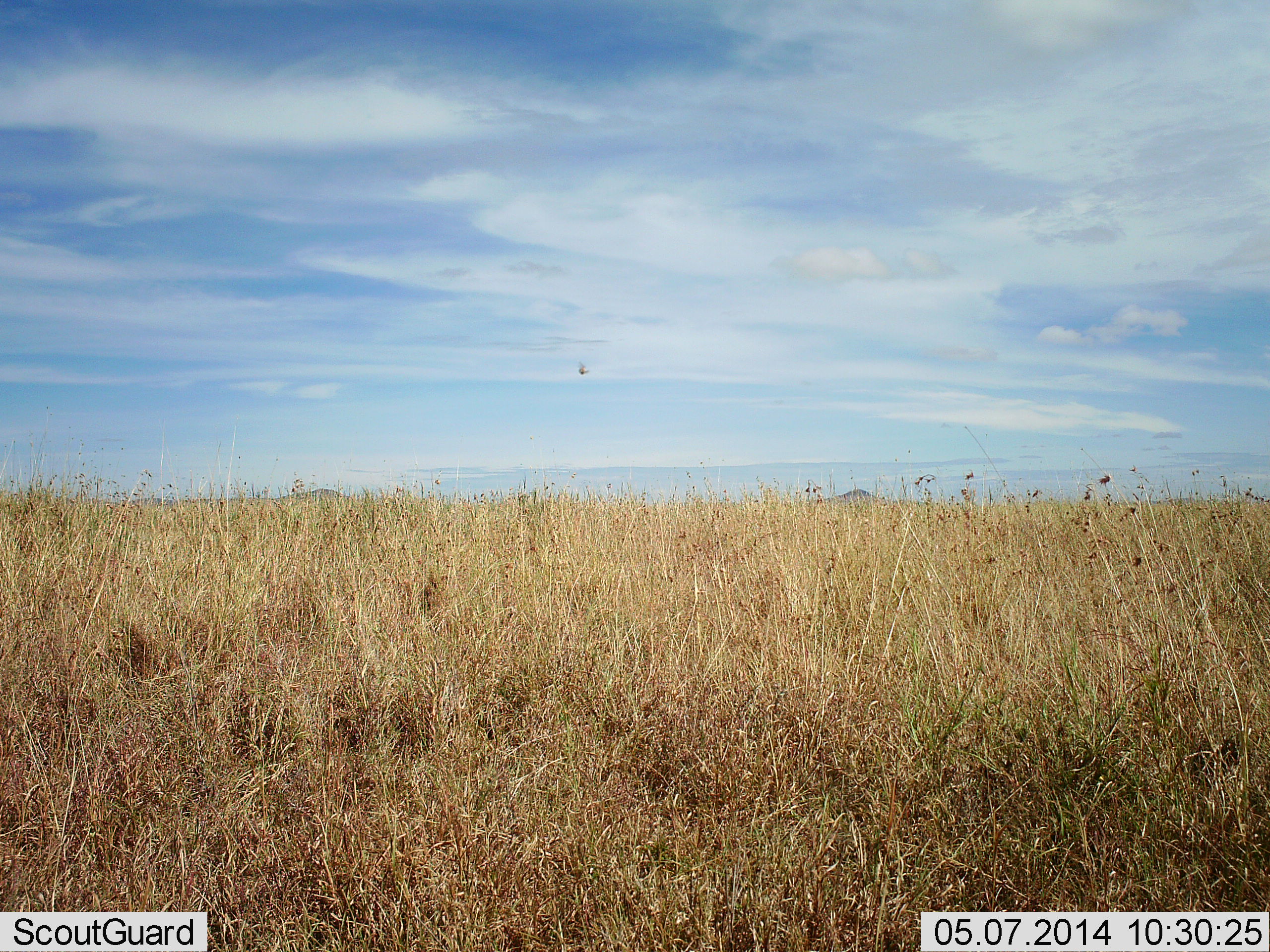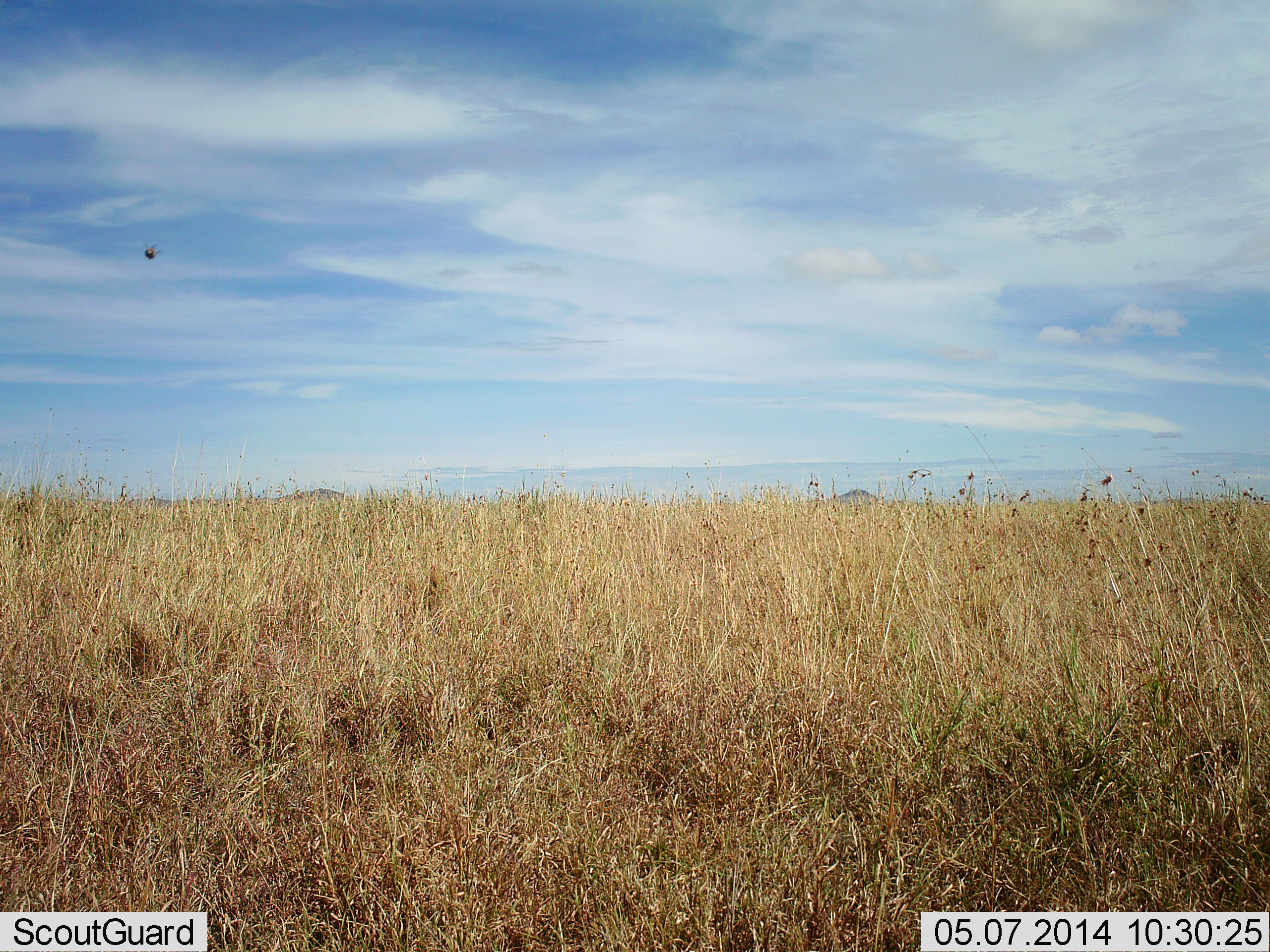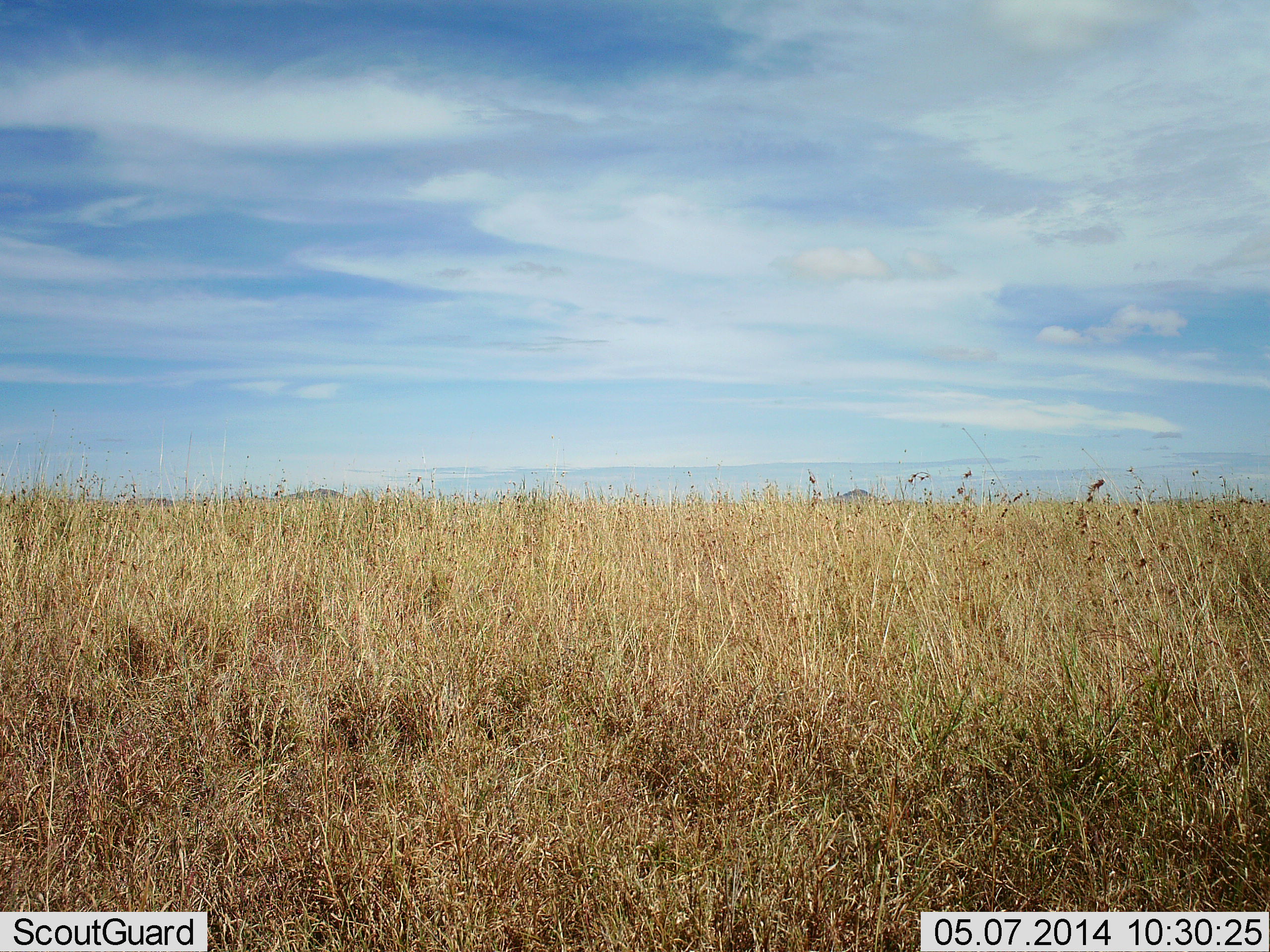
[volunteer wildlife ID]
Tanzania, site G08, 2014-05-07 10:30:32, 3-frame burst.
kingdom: Animalia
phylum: Arthropoda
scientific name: Arthropoda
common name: arthropods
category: insectspider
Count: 1.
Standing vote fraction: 0%.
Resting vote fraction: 0%.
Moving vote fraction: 100%.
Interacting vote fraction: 0%.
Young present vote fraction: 0%.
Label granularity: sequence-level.